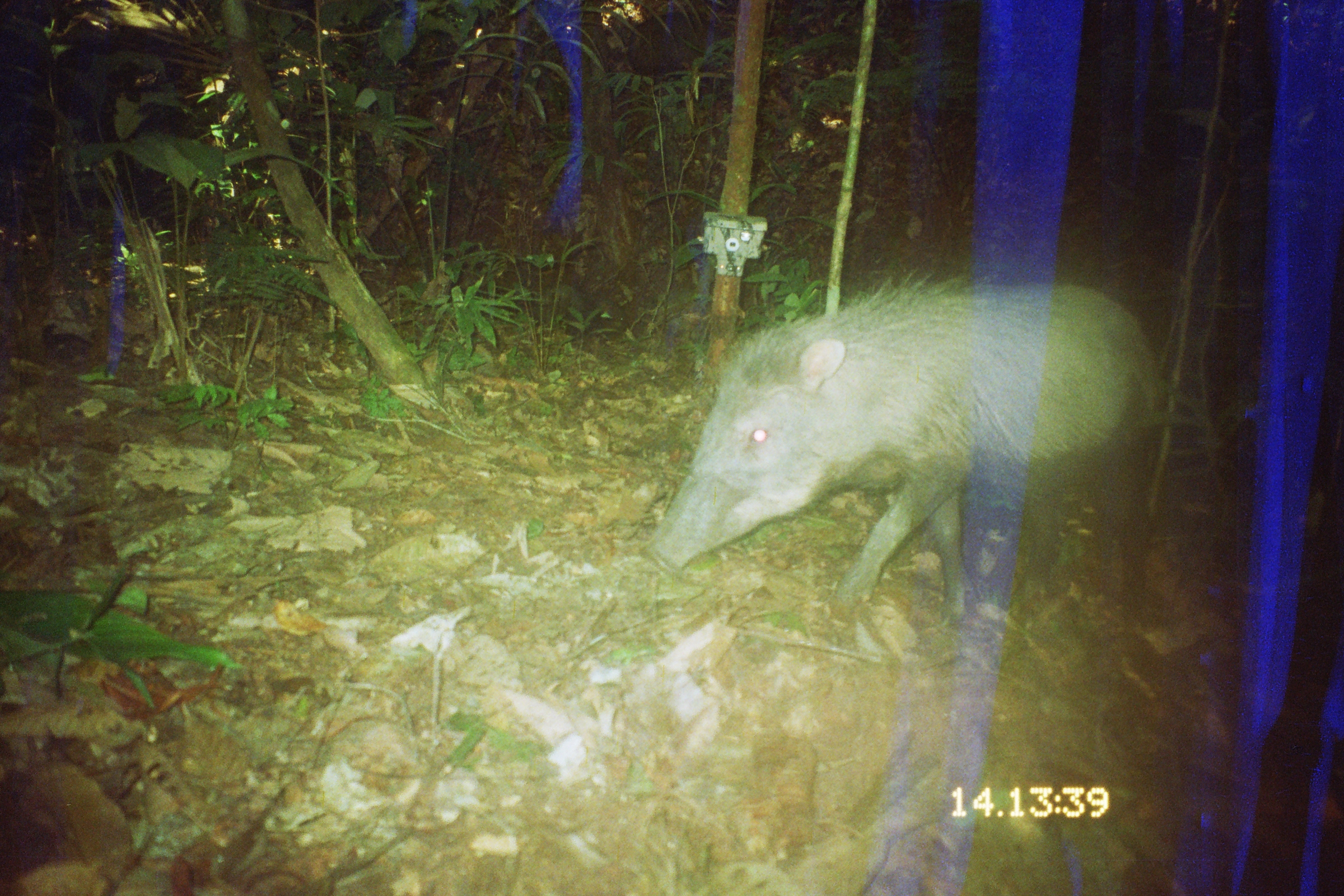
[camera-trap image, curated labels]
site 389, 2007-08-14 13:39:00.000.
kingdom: Animalia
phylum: Chordata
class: Mammalia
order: Artiodactyla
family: Tayassuidae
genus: Tayassu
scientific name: Tayassu pecari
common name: white-lipped peccary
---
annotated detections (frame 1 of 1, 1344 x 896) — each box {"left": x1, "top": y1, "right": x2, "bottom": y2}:
tayassu pecari: {"left": 642, "top": 272, "right": 1161, "bottom": 625}